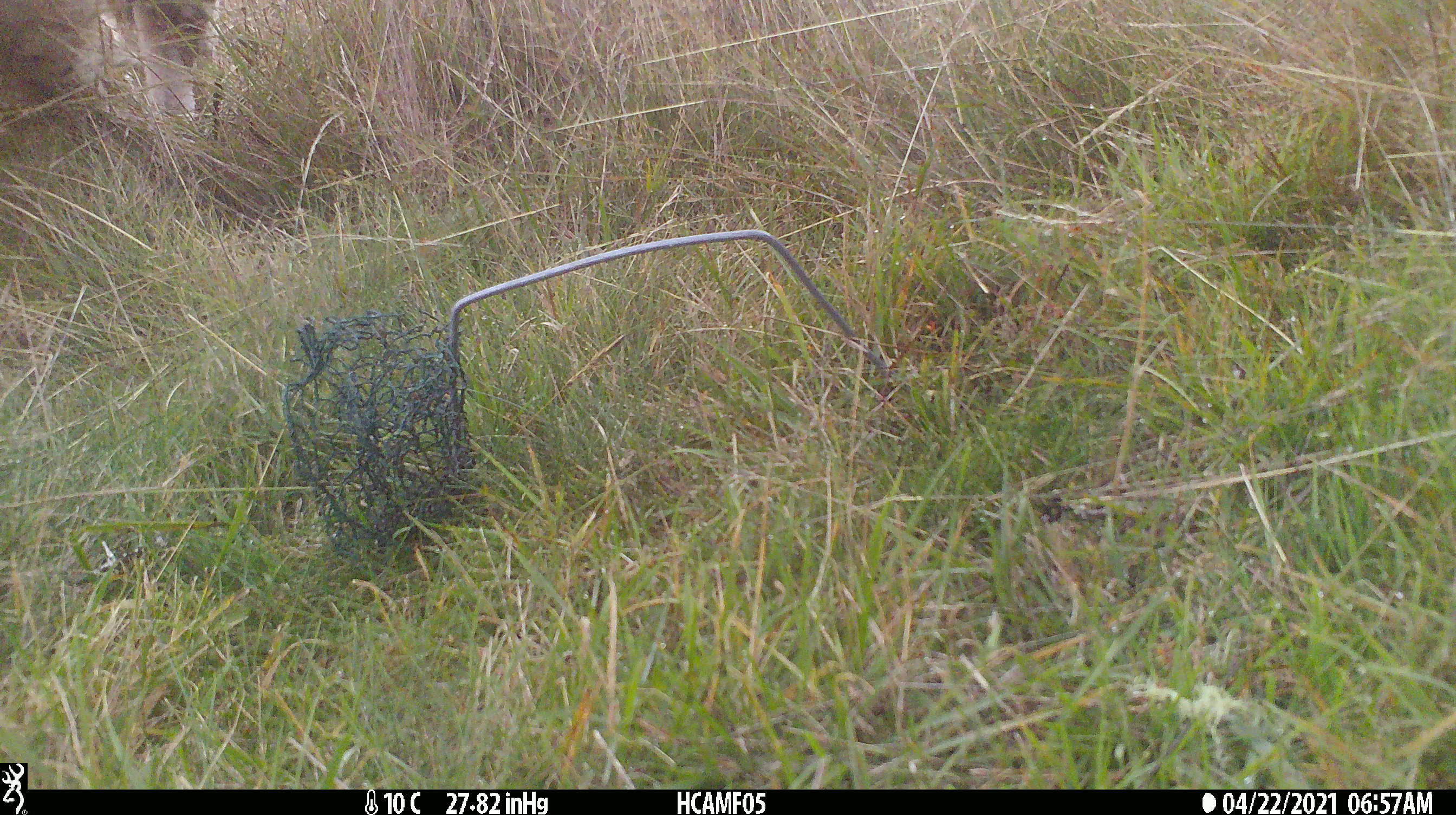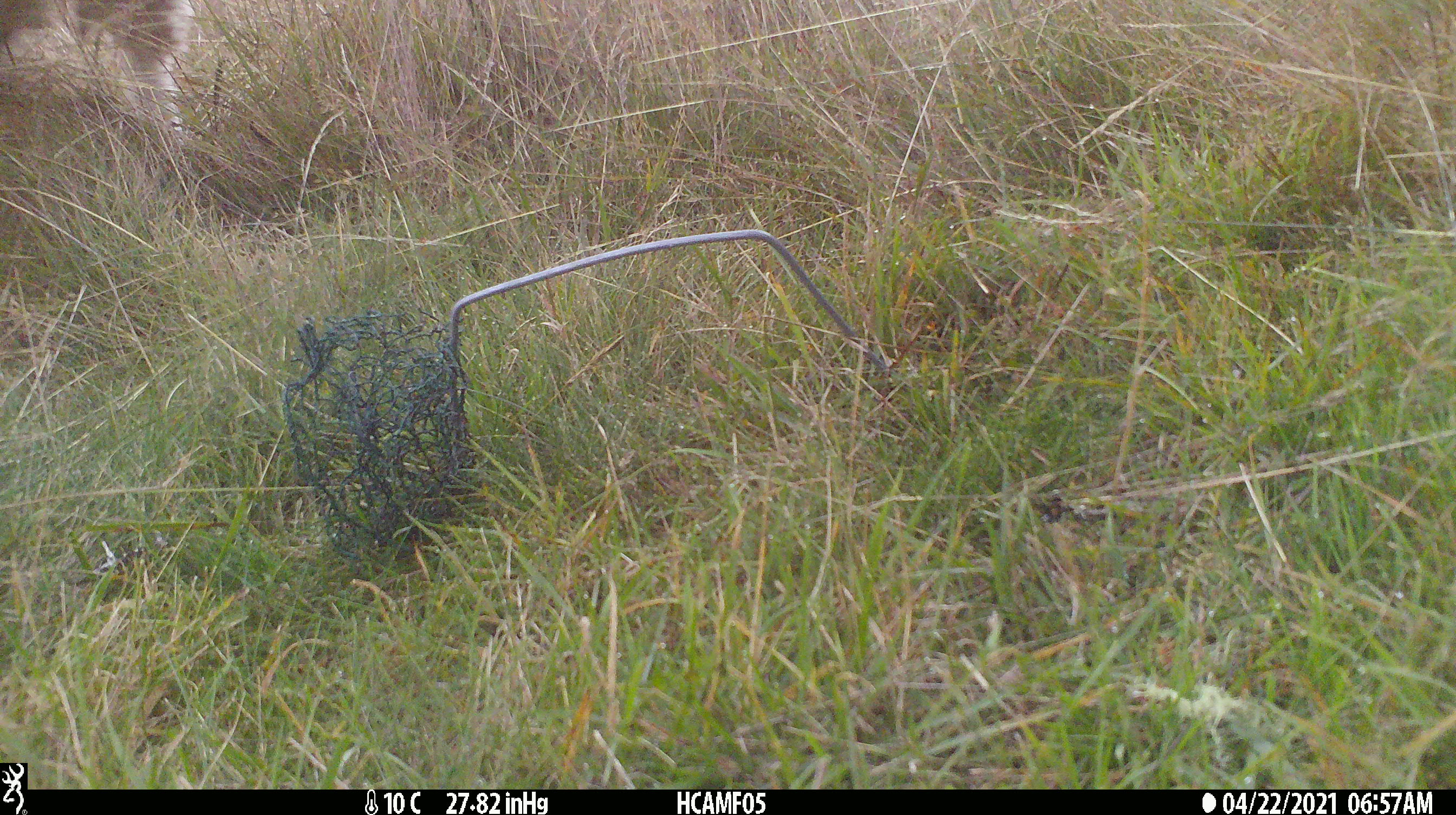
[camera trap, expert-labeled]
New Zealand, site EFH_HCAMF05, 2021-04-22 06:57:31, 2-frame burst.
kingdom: Animalia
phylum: Chordata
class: Mammalia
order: Artiodactyla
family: Bovidae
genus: Ovis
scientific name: Ovis aries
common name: domestic sheep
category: sheep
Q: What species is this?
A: Sheep (domestic sheep) (Ovis aries).